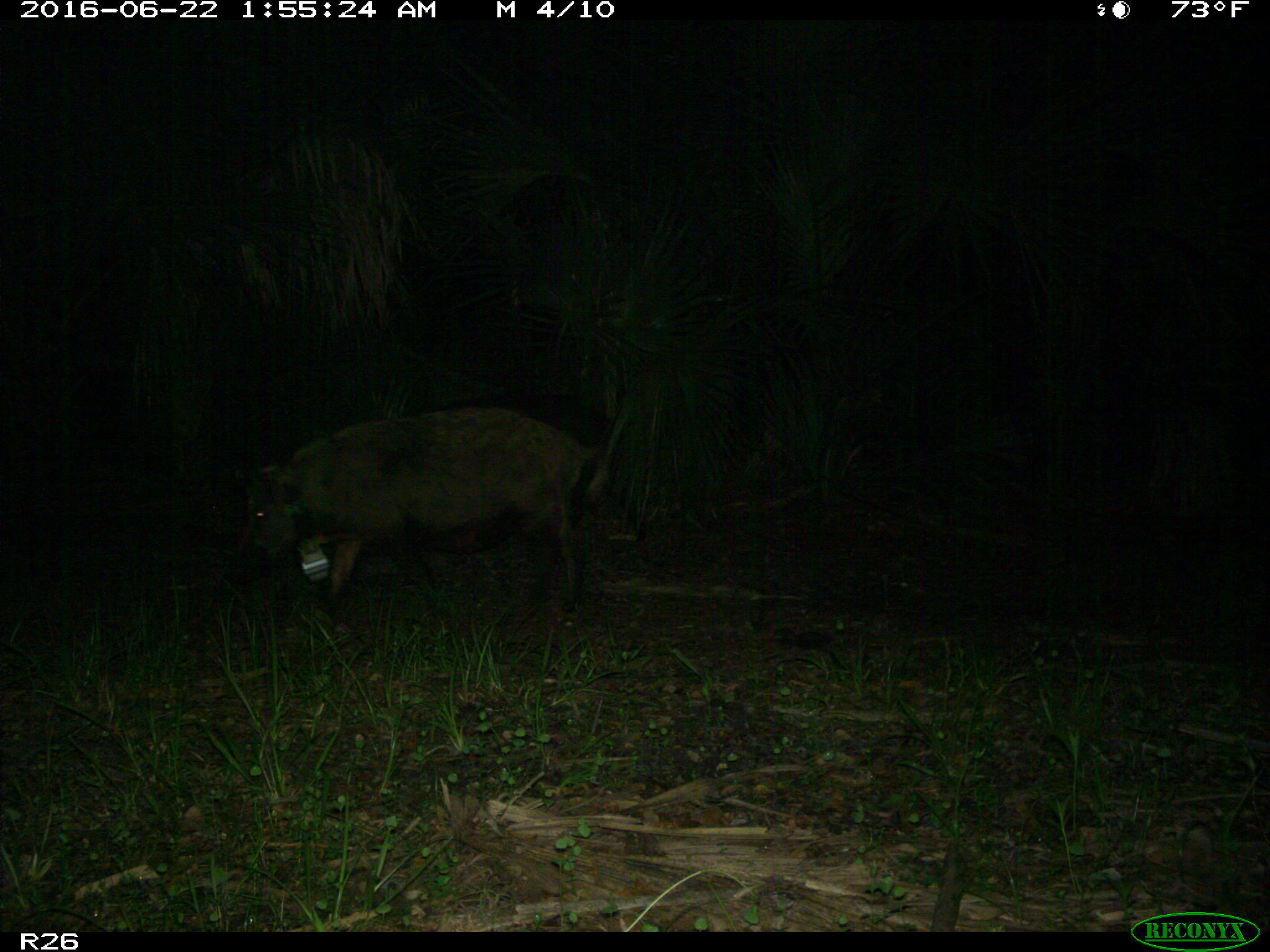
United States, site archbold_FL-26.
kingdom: Animalia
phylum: Chordata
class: Mammalia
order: Artiodactyla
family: Suidae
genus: Sus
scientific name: Sus scrofa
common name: wild boar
Sus scrofa (wild boar).